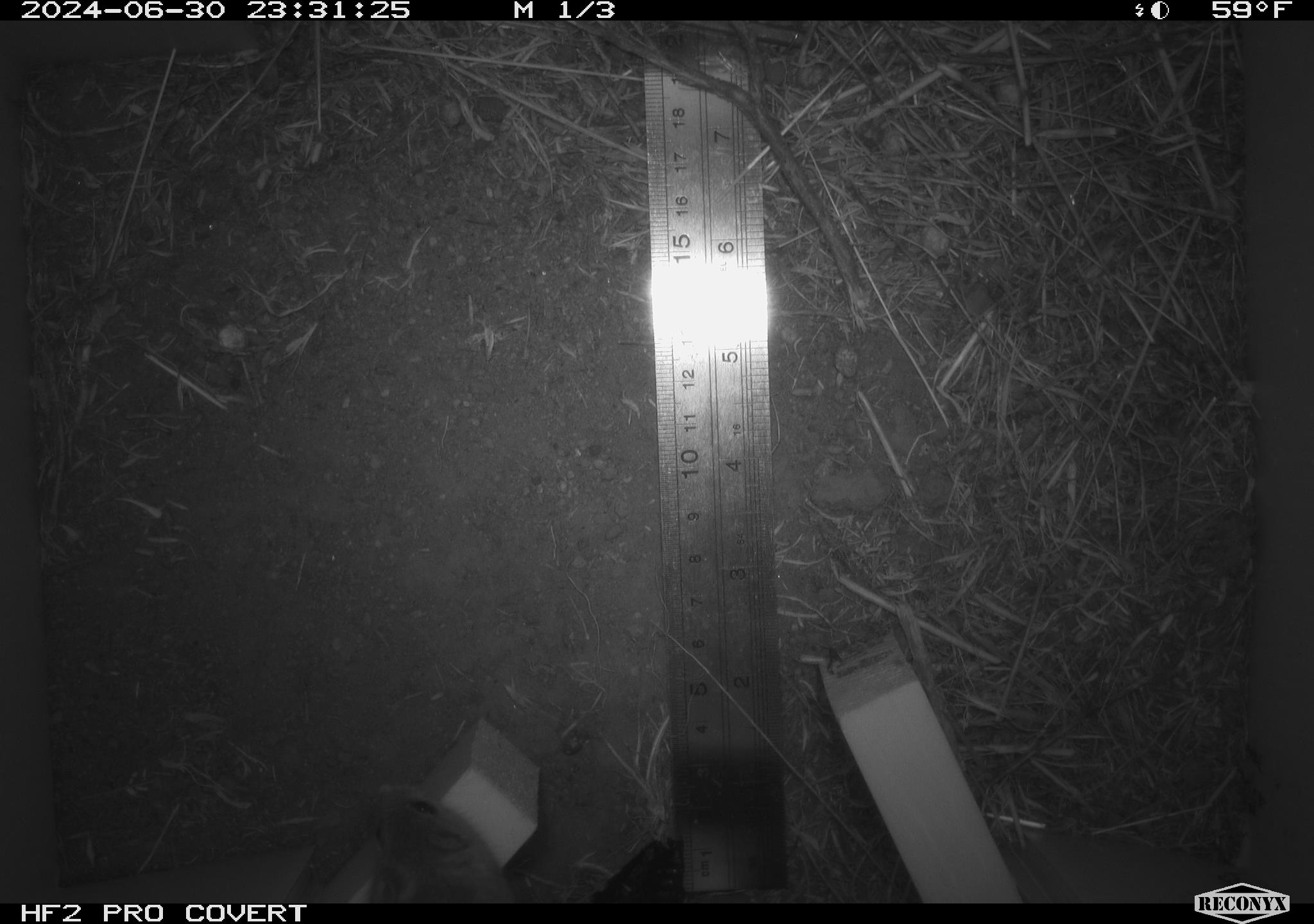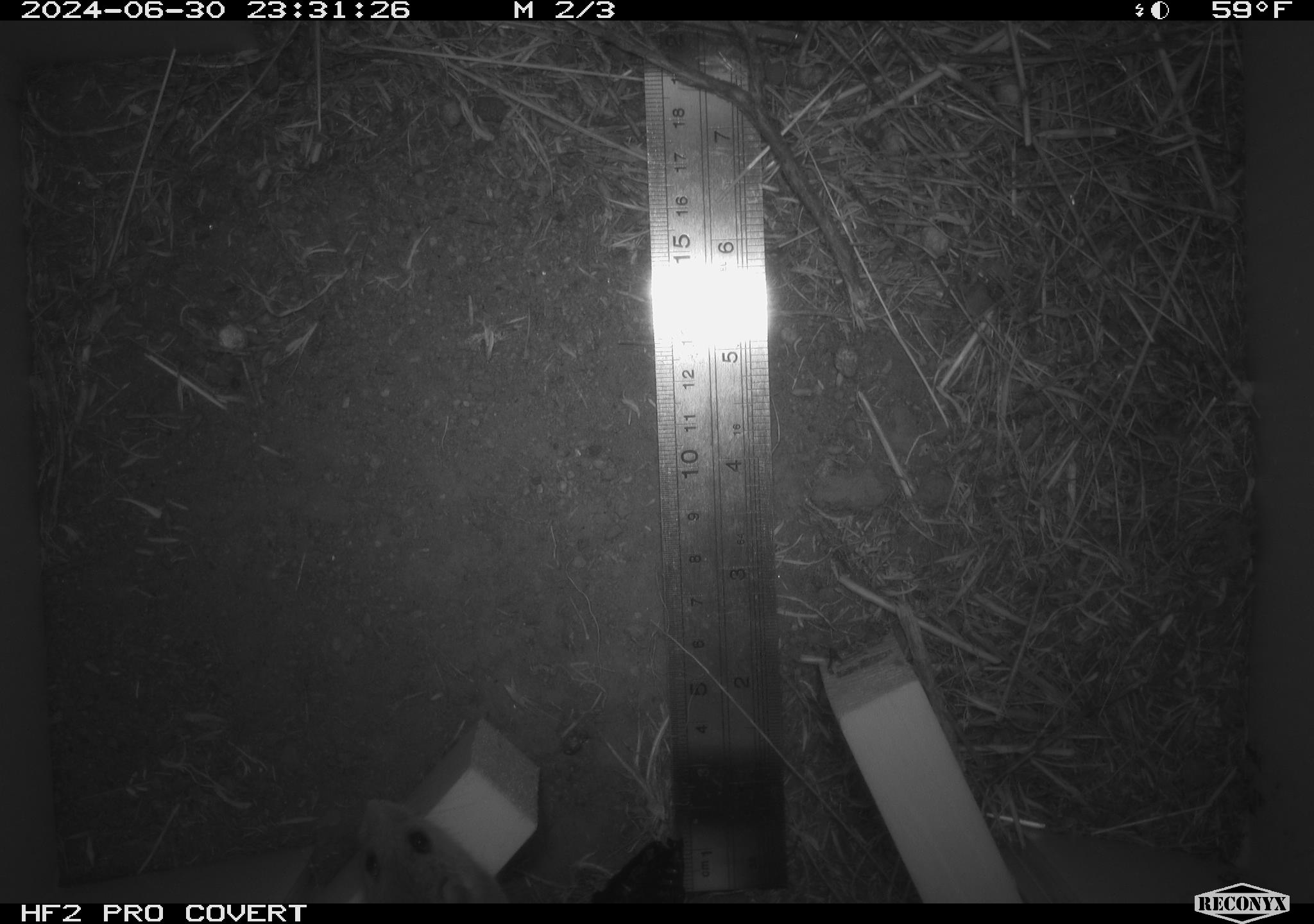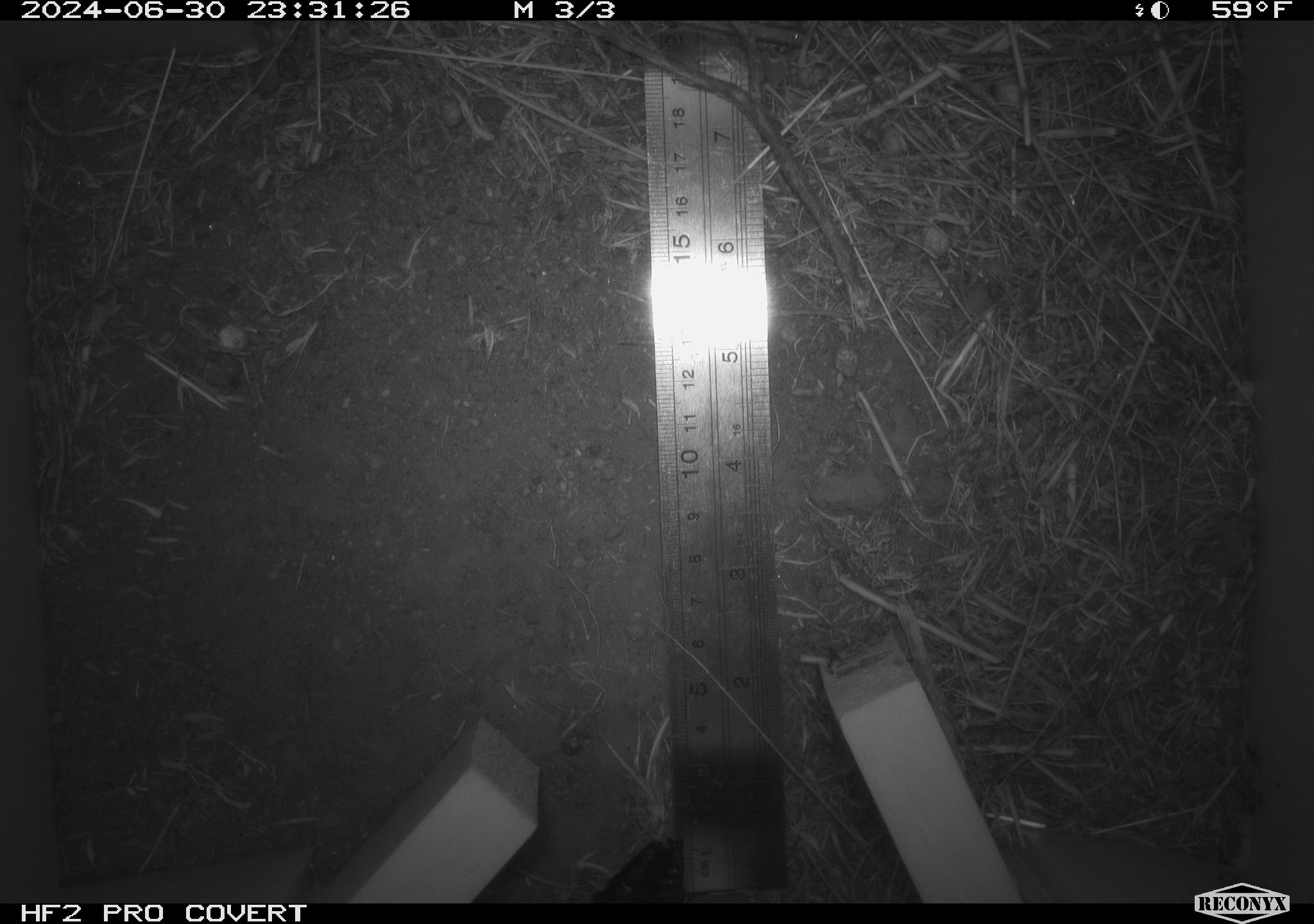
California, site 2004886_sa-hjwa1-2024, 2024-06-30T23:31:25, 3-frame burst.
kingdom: Animalia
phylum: Chordata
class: Mammalia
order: Rodentia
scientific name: Rodentia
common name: rodent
Rodent (Rodentia).